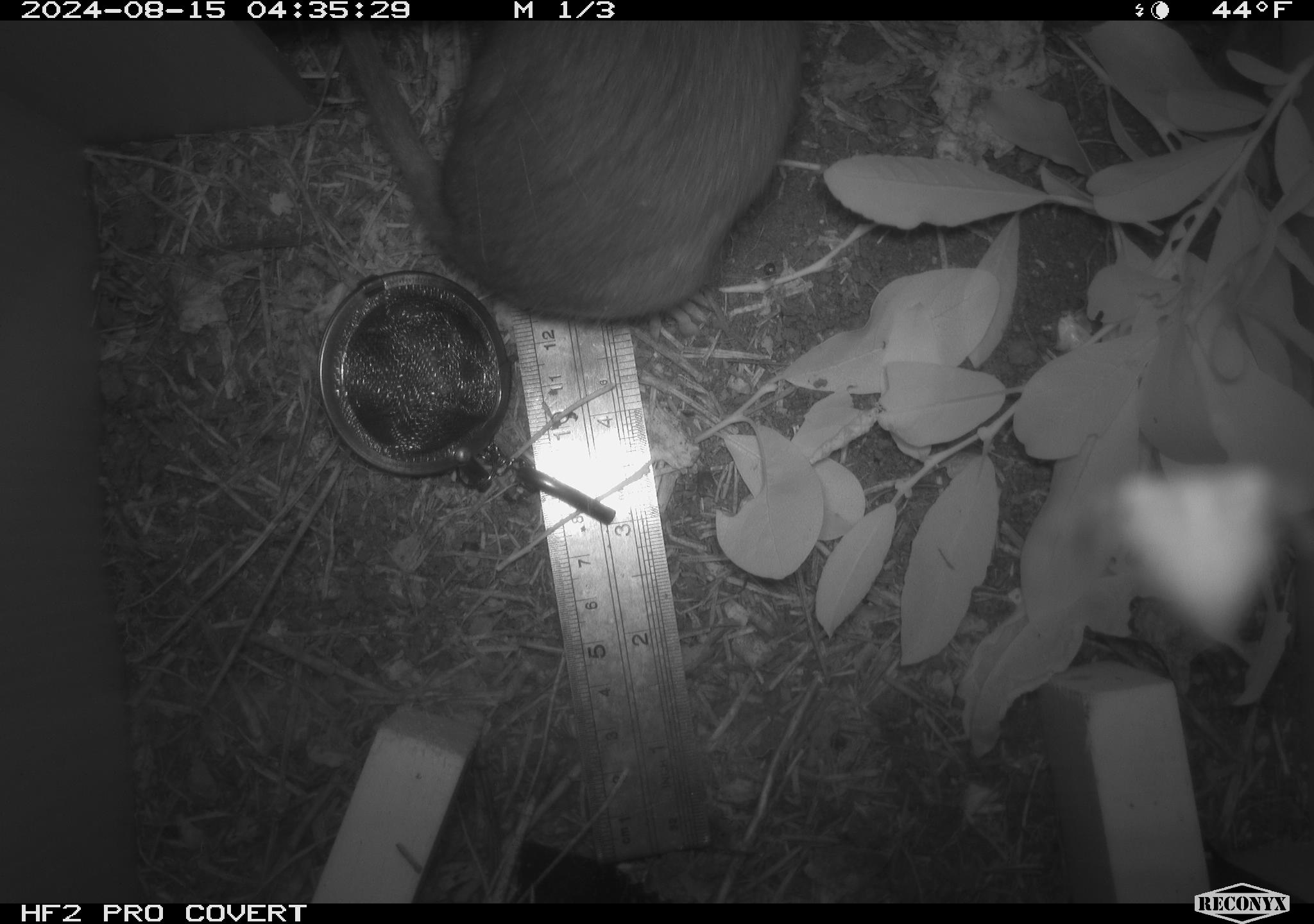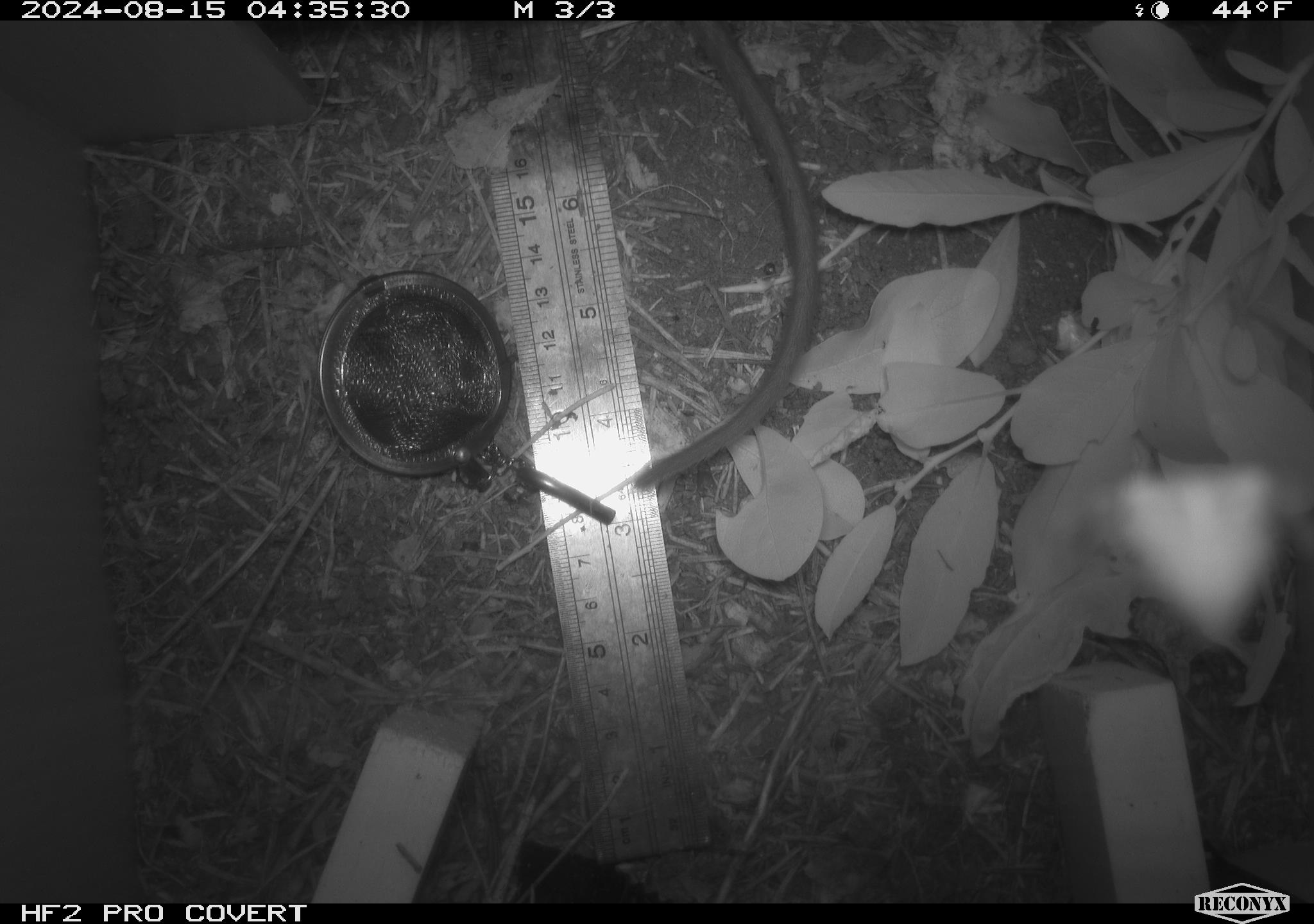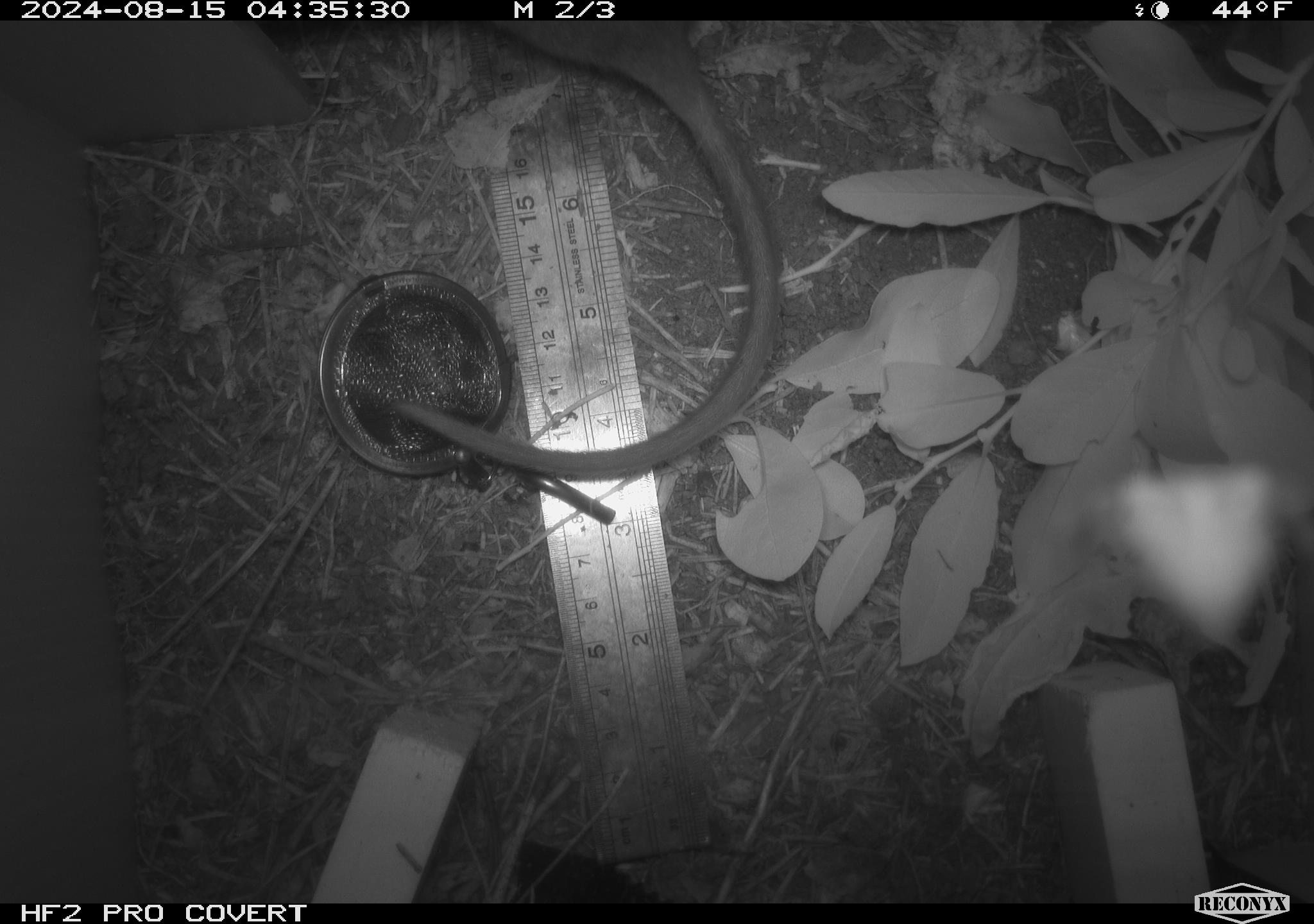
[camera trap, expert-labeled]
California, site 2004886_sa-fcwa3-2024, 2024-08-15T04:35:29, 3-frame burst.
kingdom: Animalia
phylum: Chordata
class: Mammalia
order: Rodentia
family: Cricetidae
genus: Neotoma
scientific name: Neotoma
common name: pack rat or woodrat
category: neotoma species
Neotoma species (pack rat or woodrat) (Neotoma).